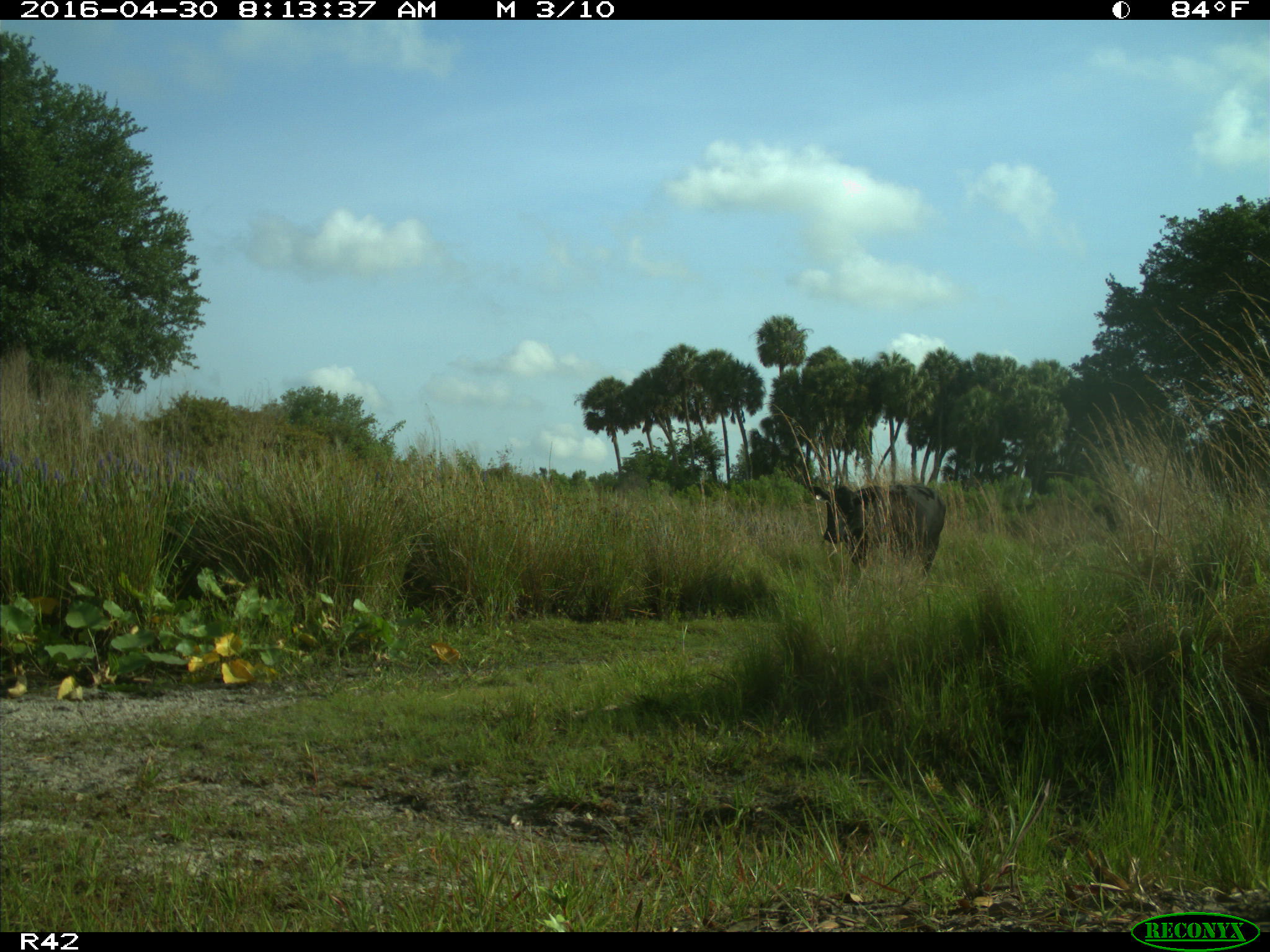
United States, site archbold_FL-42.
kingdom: Animalia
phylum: Chordata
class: Mammalia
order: Artiodactyla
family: Bovidae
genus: Bos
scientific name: Bos taurus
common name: domestic cow